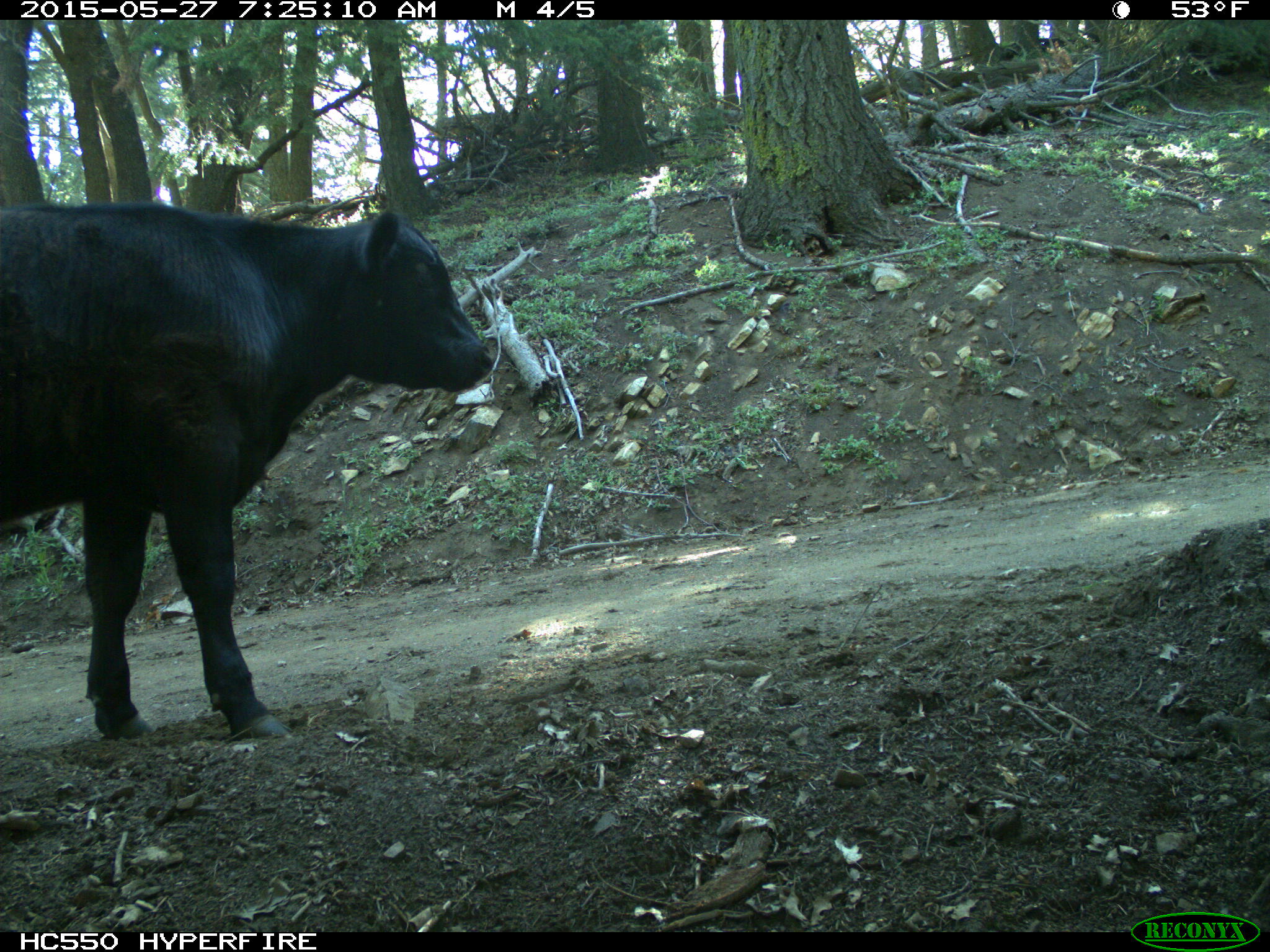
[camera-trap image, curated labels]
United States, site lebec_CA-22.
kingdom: Animalia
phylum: Chordata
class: Mammalia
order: Artiodactyla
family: Bovidae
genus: Bos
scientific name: Bos taurus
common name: domestic cow